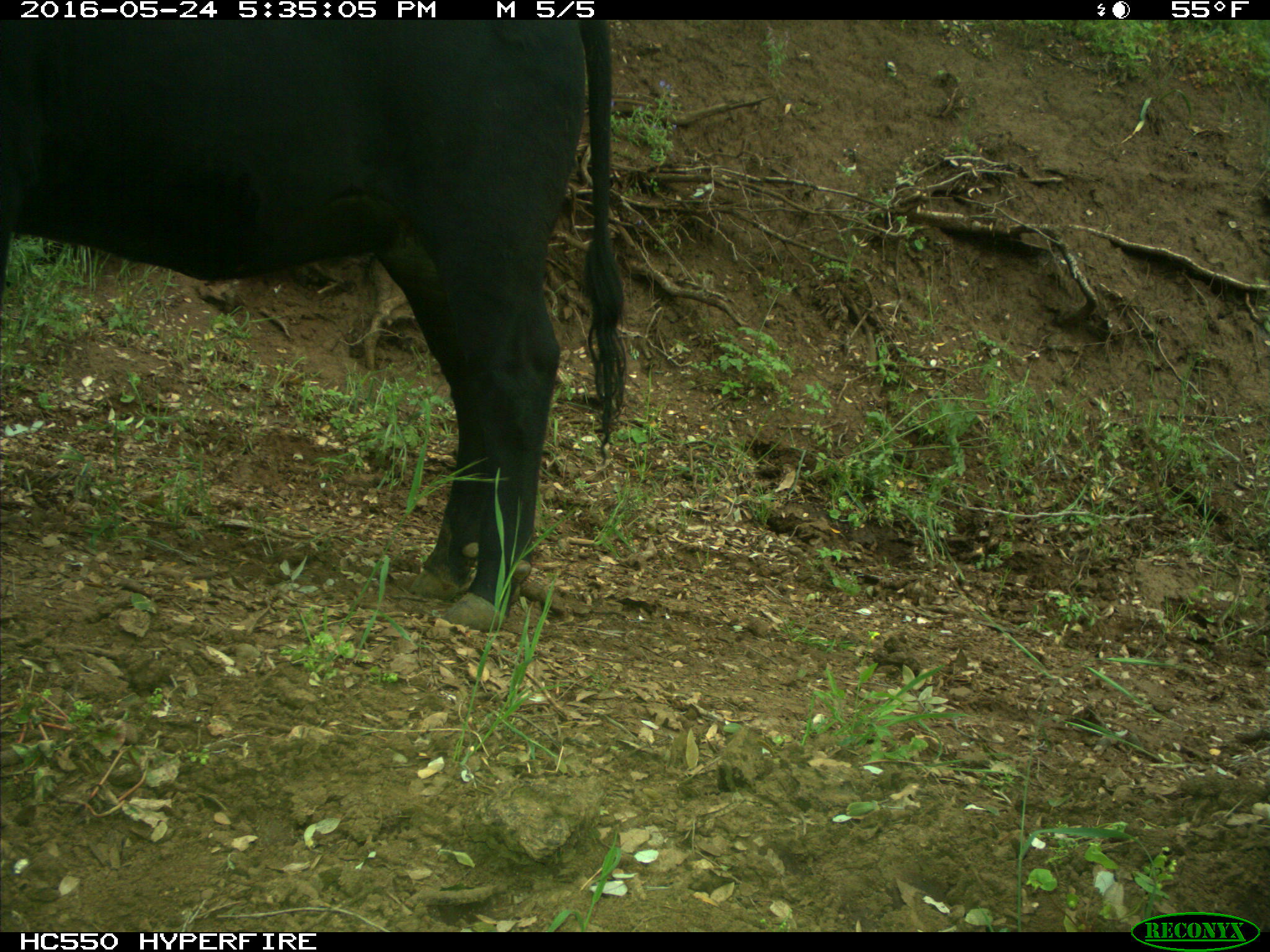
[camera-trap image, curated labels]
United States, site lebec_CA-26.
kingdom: Animalia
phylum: Chordata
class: Mammalia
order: Artiodactyla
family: Bovidae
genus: Bos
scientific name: Bos taurus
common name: domestic cow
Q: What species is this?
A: Bos taurus (domestic cow).